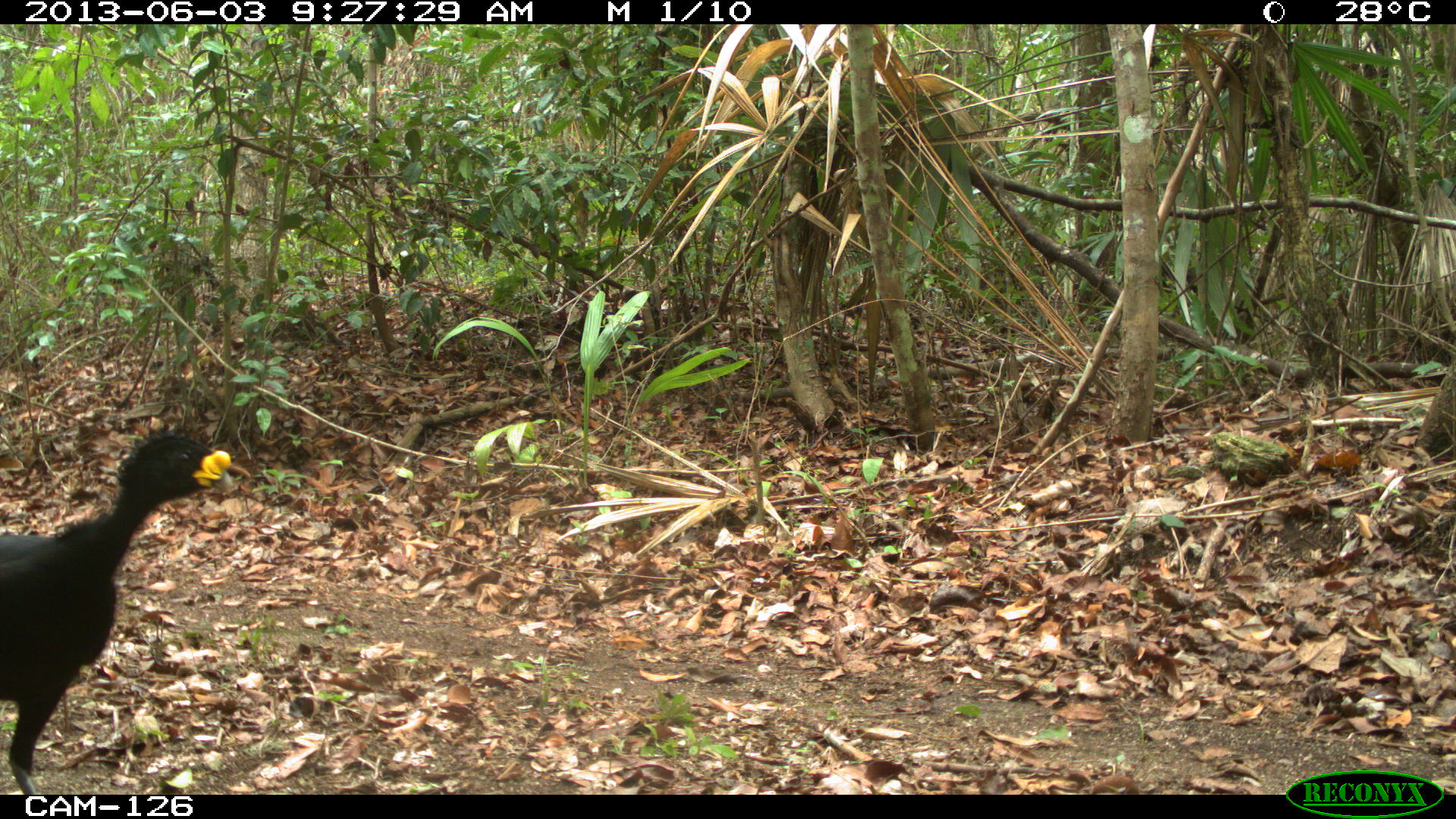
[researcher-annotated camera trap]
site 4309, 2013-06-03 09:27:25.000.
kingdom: Animalia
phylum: Chordata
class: Aves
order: Galliformes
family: Cracidae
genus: Crax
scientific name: Crax rubra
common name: great curassow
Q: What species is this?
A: Crax rubra (great curassow).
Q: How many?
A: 1.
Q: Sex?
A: Male.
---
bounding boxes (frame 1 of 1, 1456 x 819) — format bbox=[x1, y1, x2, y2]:
crax rubra: bbox=[0, 417, 235, 793]